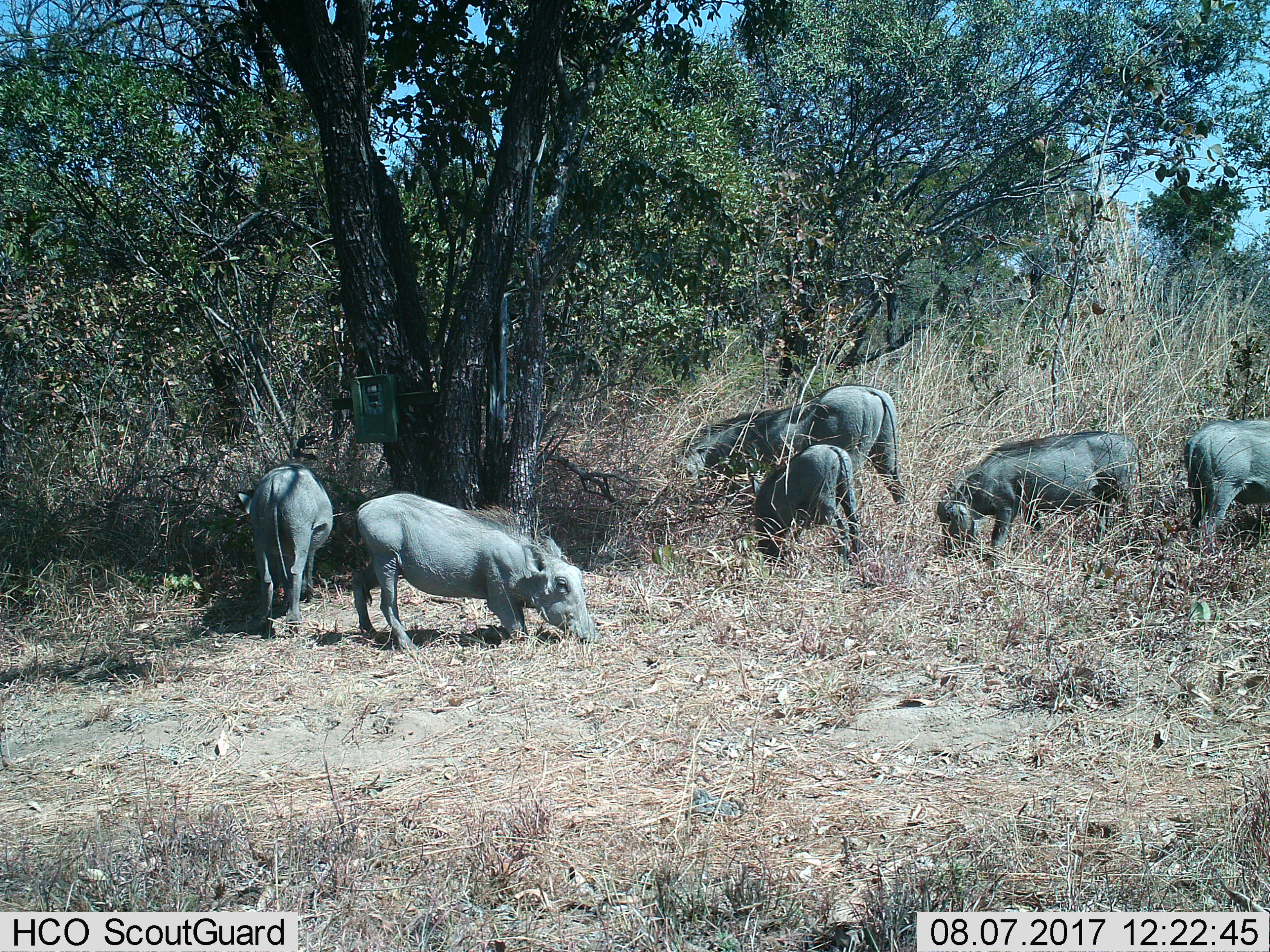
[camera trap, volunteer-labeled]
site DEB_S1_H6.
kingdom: Animalia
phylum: Chordata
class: Mammalia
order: Artiodactyla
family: Suidae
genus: Phacochoerus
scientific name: Phacochoerus africanus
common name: warthog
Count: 7.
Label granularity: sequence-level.